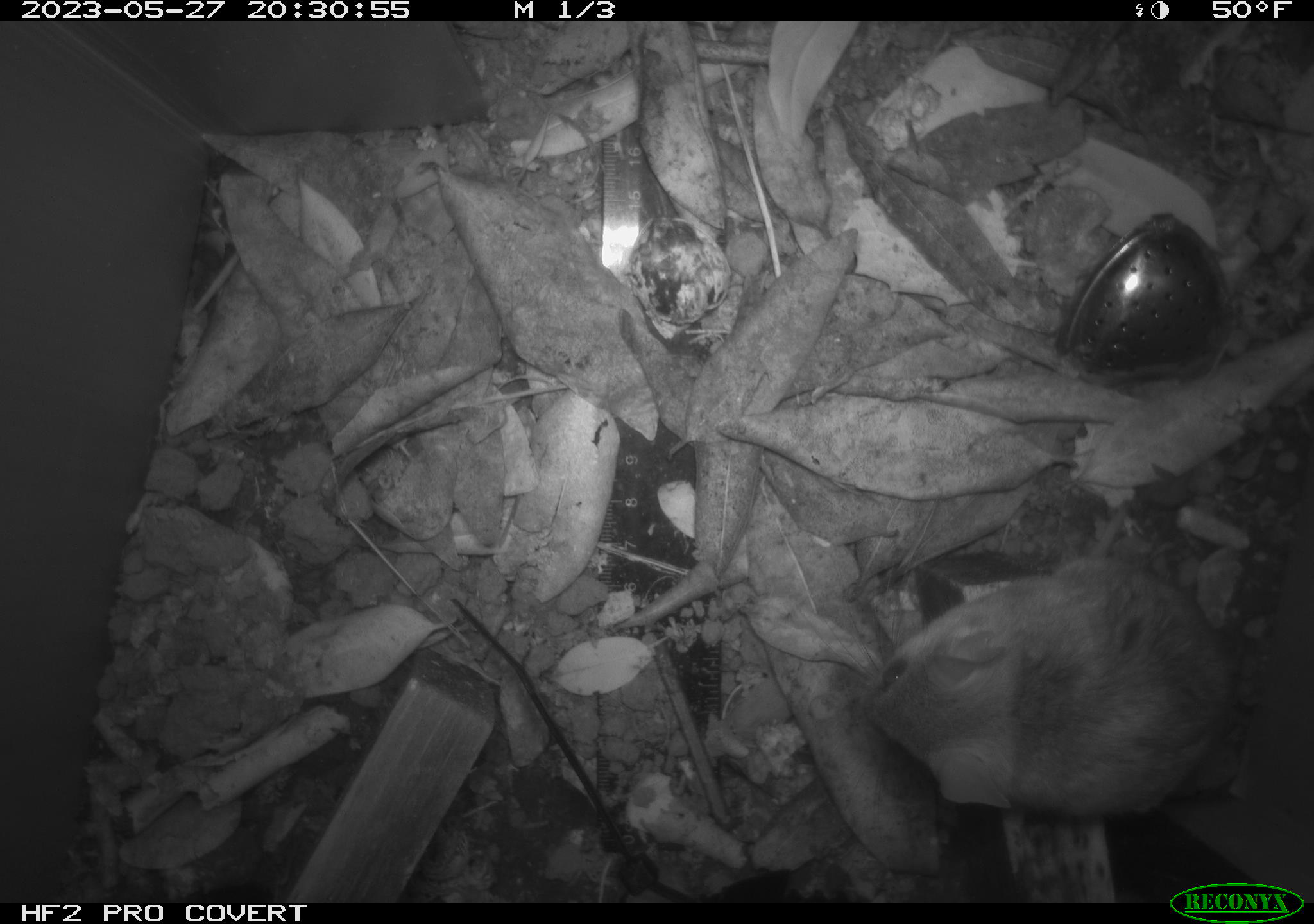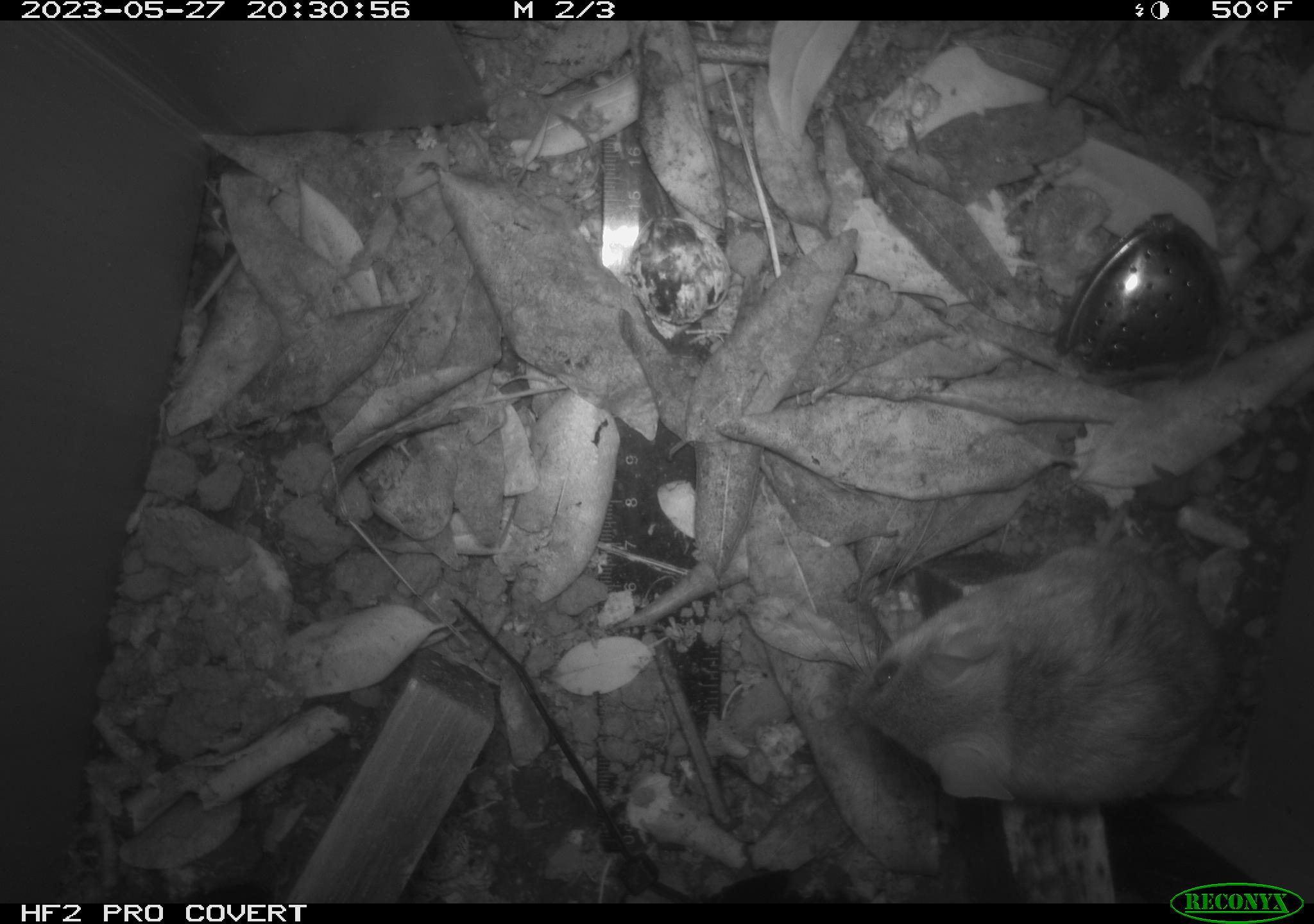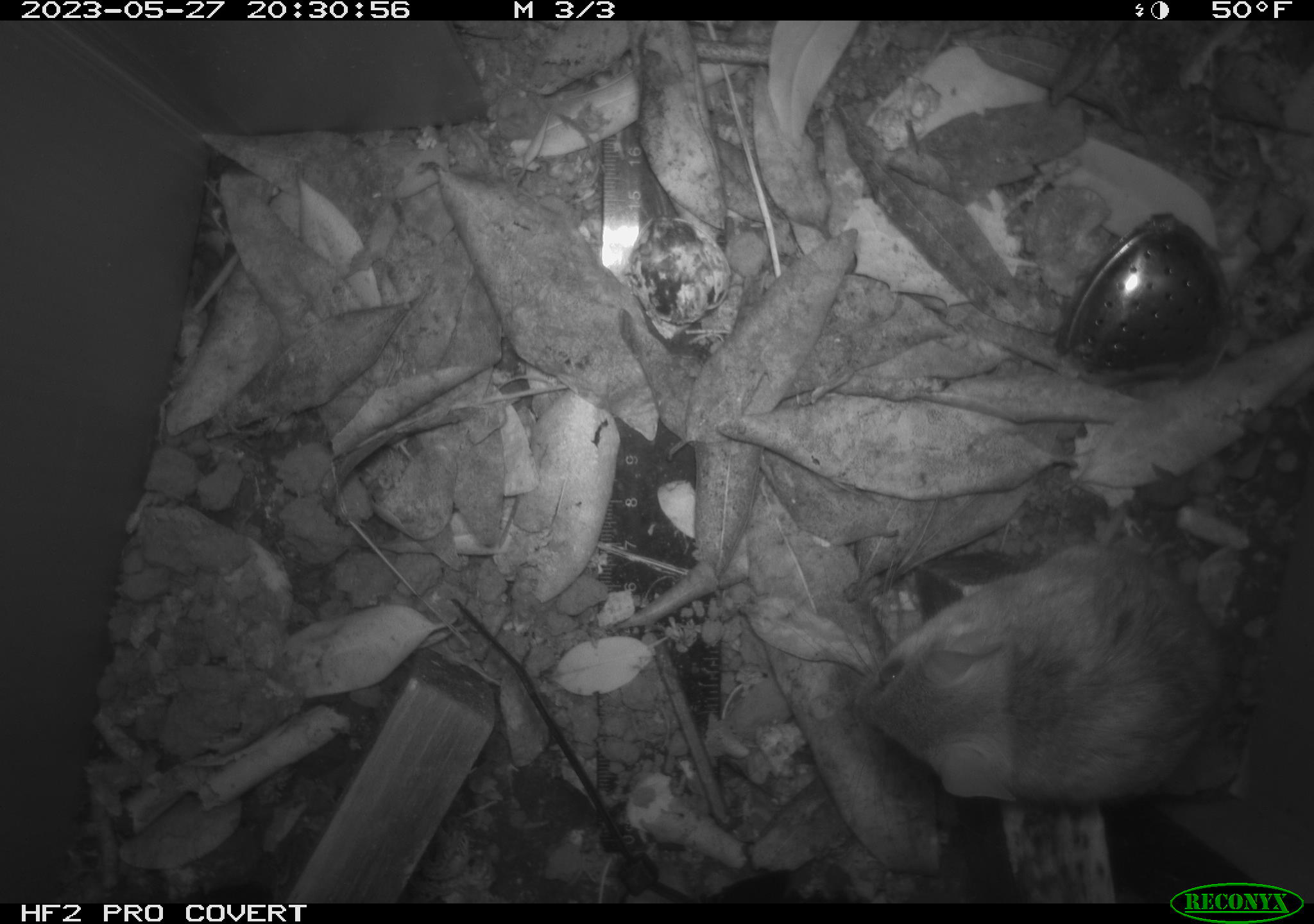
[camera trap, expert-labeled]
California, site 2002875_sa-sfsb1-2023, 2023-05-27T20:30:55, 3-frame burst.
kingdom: Animalia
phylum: Chordata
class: Mammalia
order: Rodentia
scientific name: Rodentia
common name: mouse species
Mouse species (Rodentia).